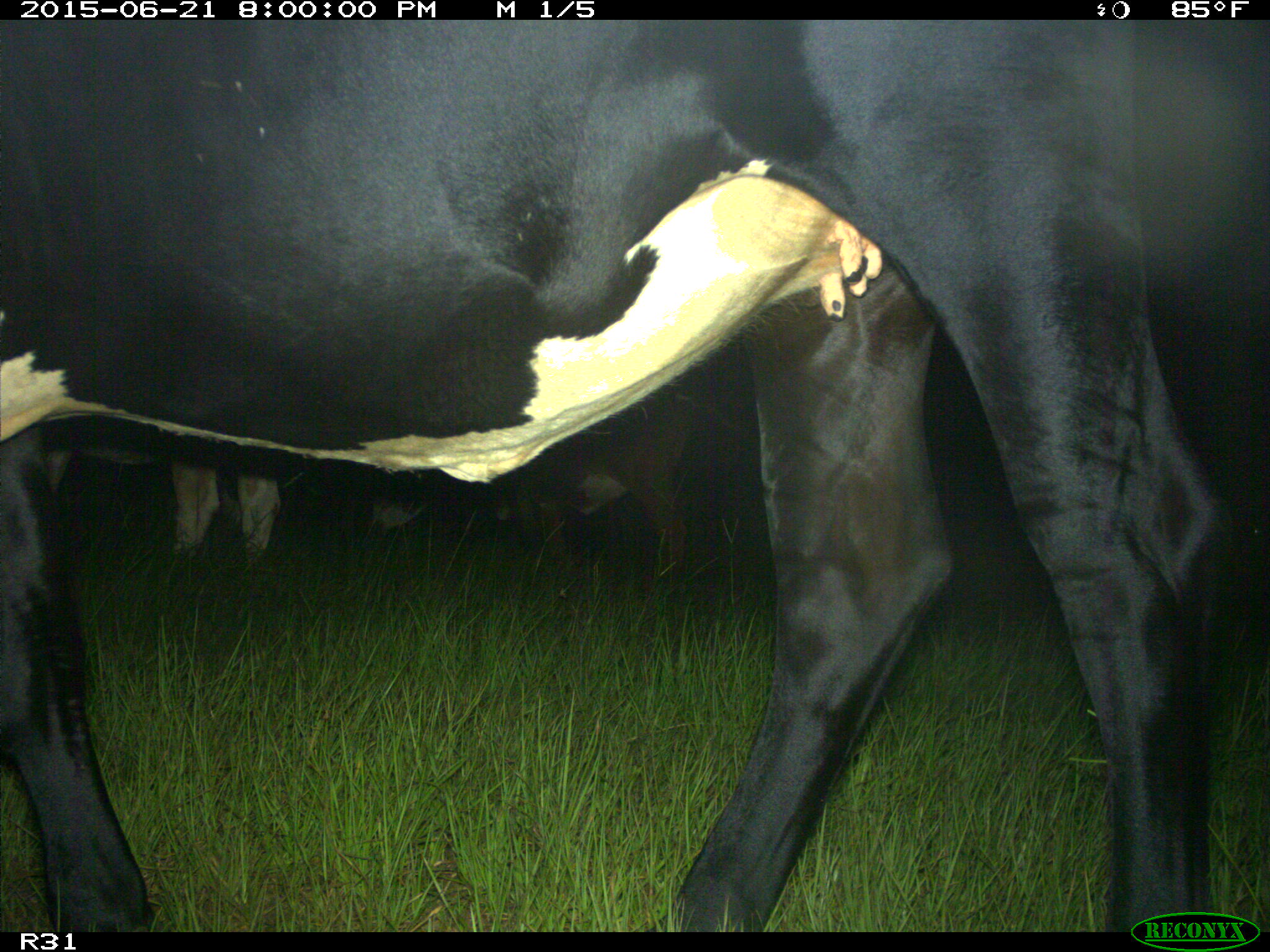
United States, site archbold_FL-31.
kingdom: Animalia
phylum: Chordata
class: Mammalia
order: Artiodactyla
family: Bovidae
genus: Bos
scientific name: Bos taurus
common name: domestic cow